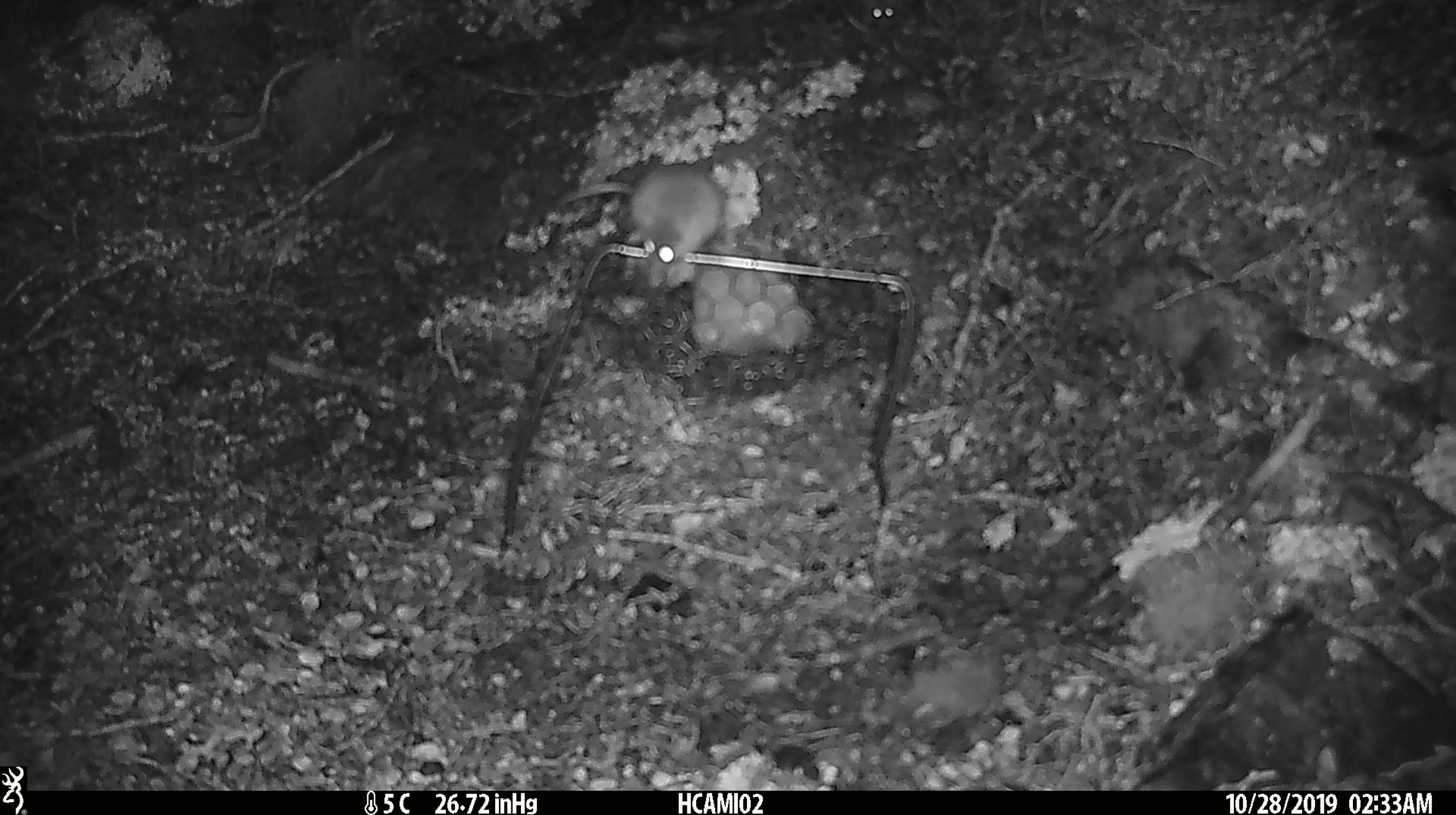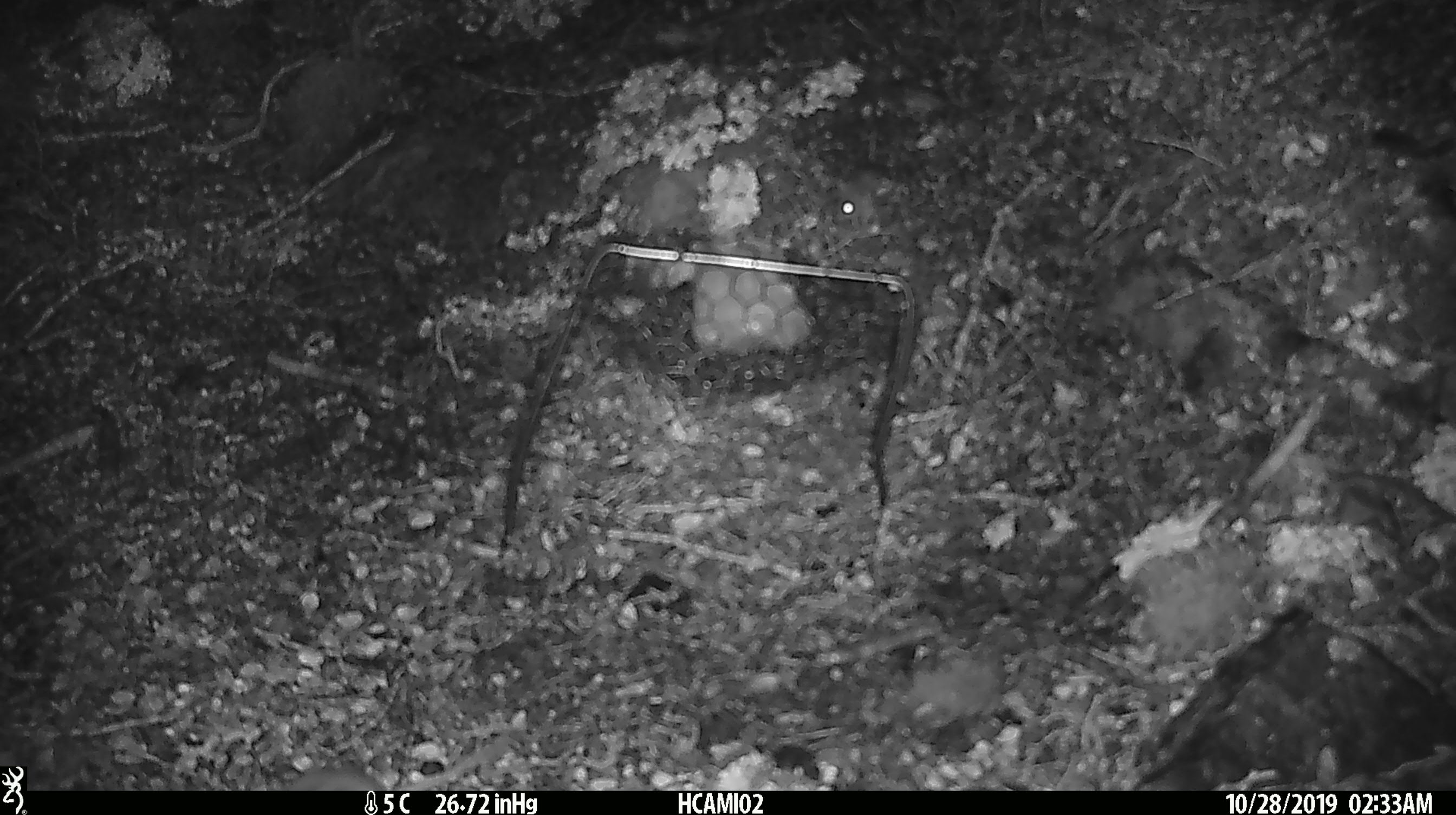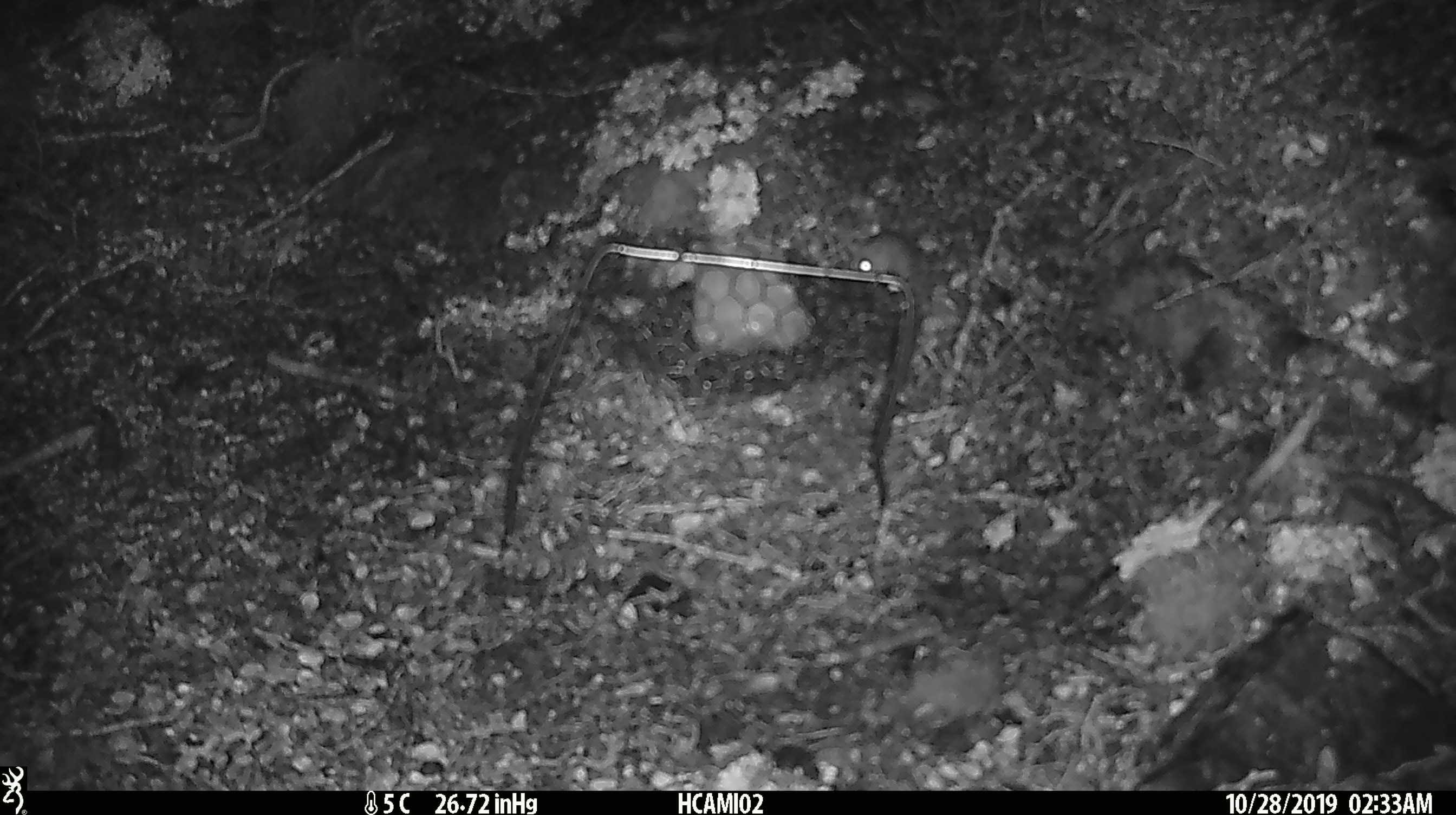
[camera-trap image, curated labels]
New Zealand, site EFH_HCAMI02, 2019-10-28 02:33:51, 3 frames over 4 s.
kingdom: Animalia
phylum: Chordata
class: Mammalia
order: Rodentia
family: Muridae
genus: Mus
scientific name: Mus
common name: mouse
Mouse (Mus).